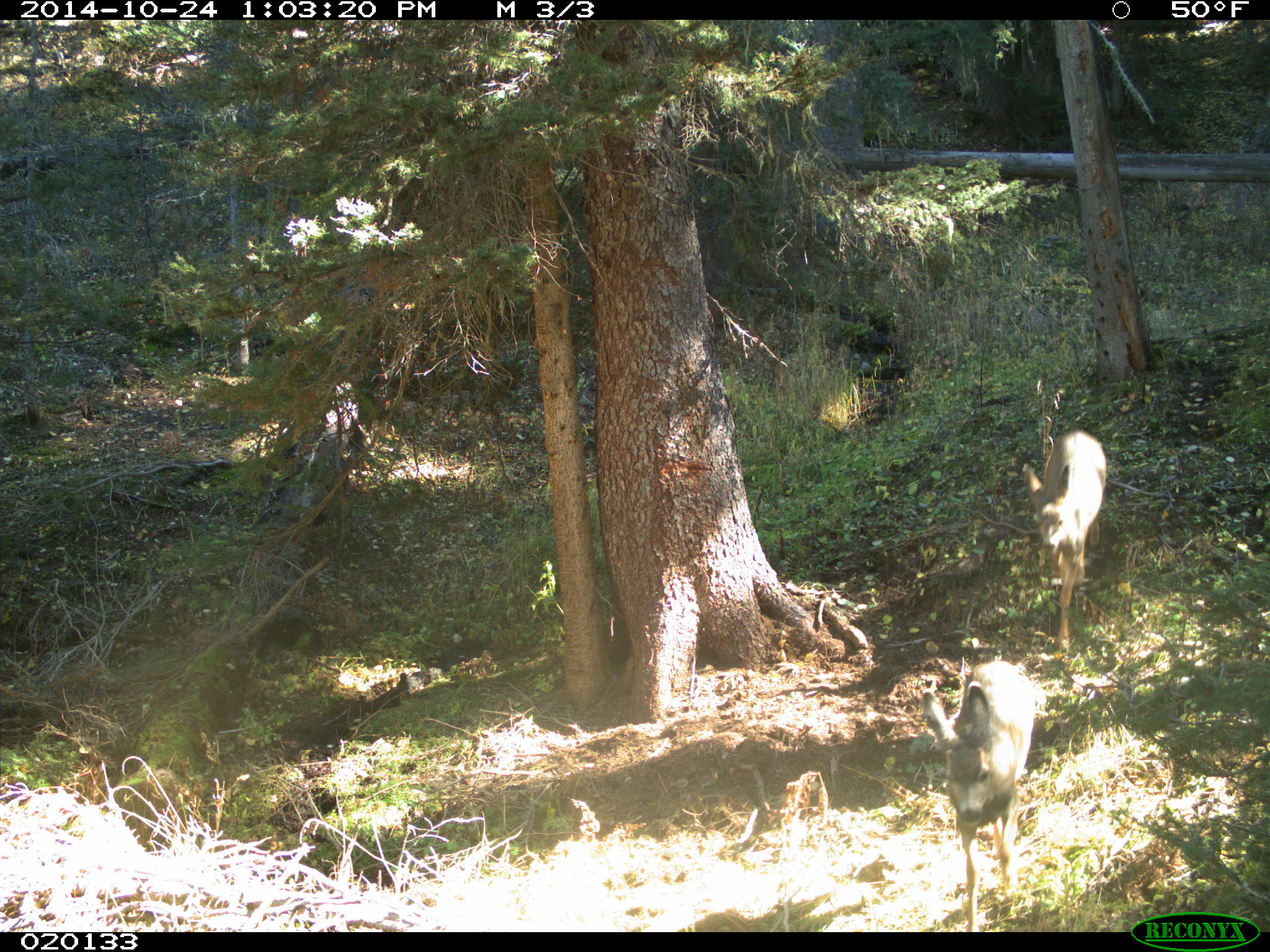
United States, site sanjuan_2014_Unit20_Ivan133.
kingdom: Animalia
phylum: Chordata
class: Mammalia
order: Artiodactyla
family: Cervidae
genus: Odocoileus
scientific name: Odocoileus hemionus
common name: mule deer